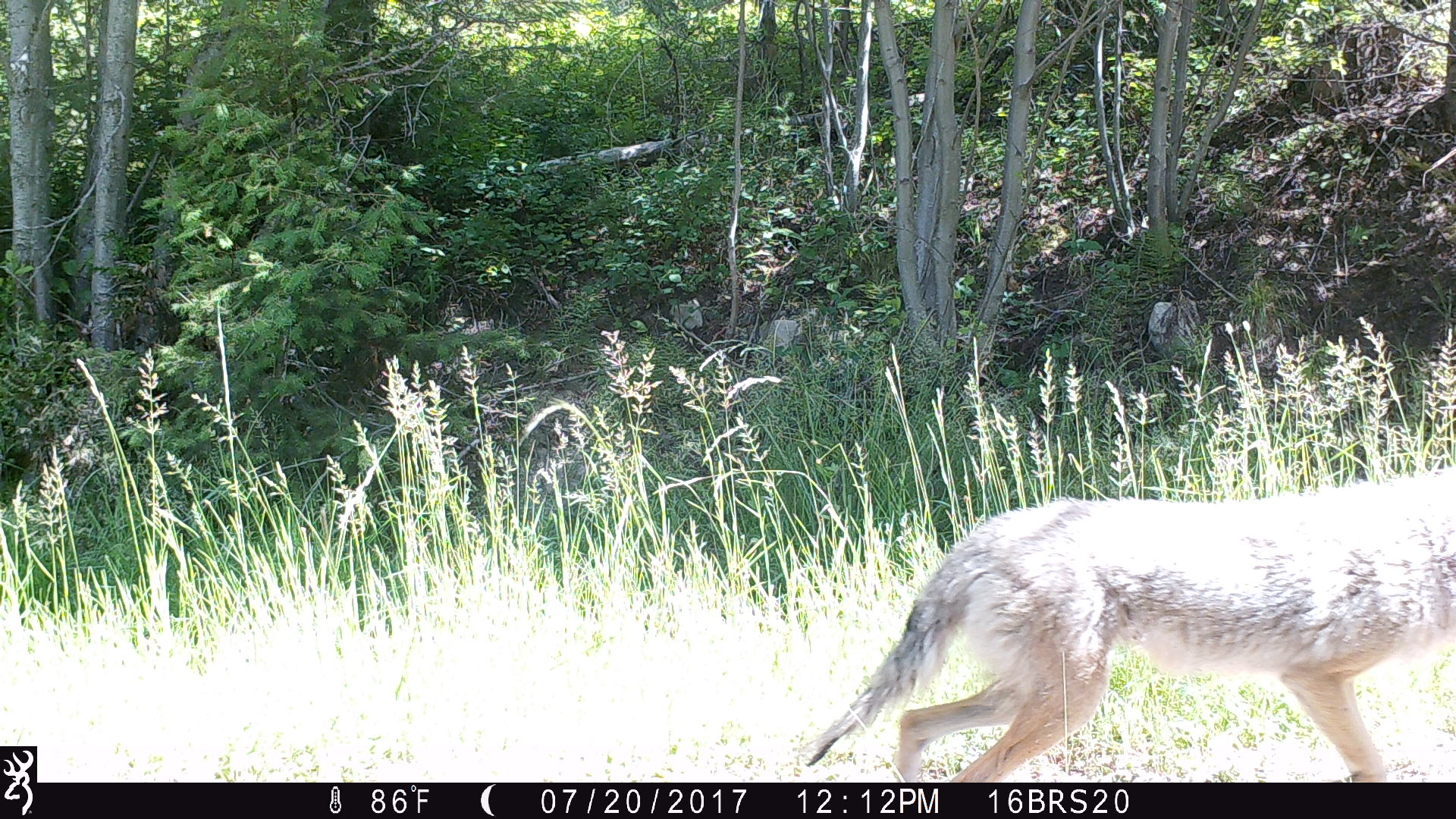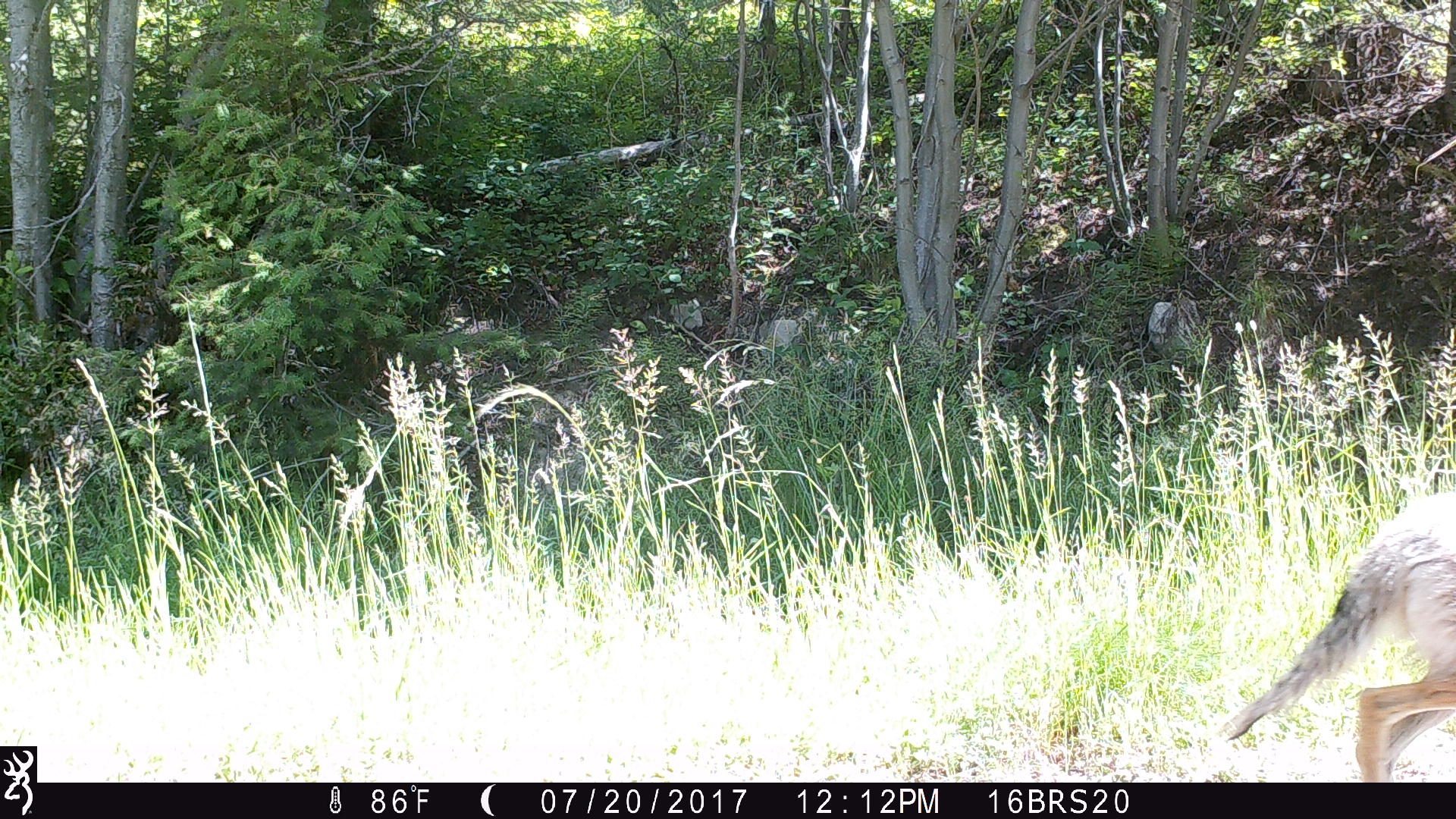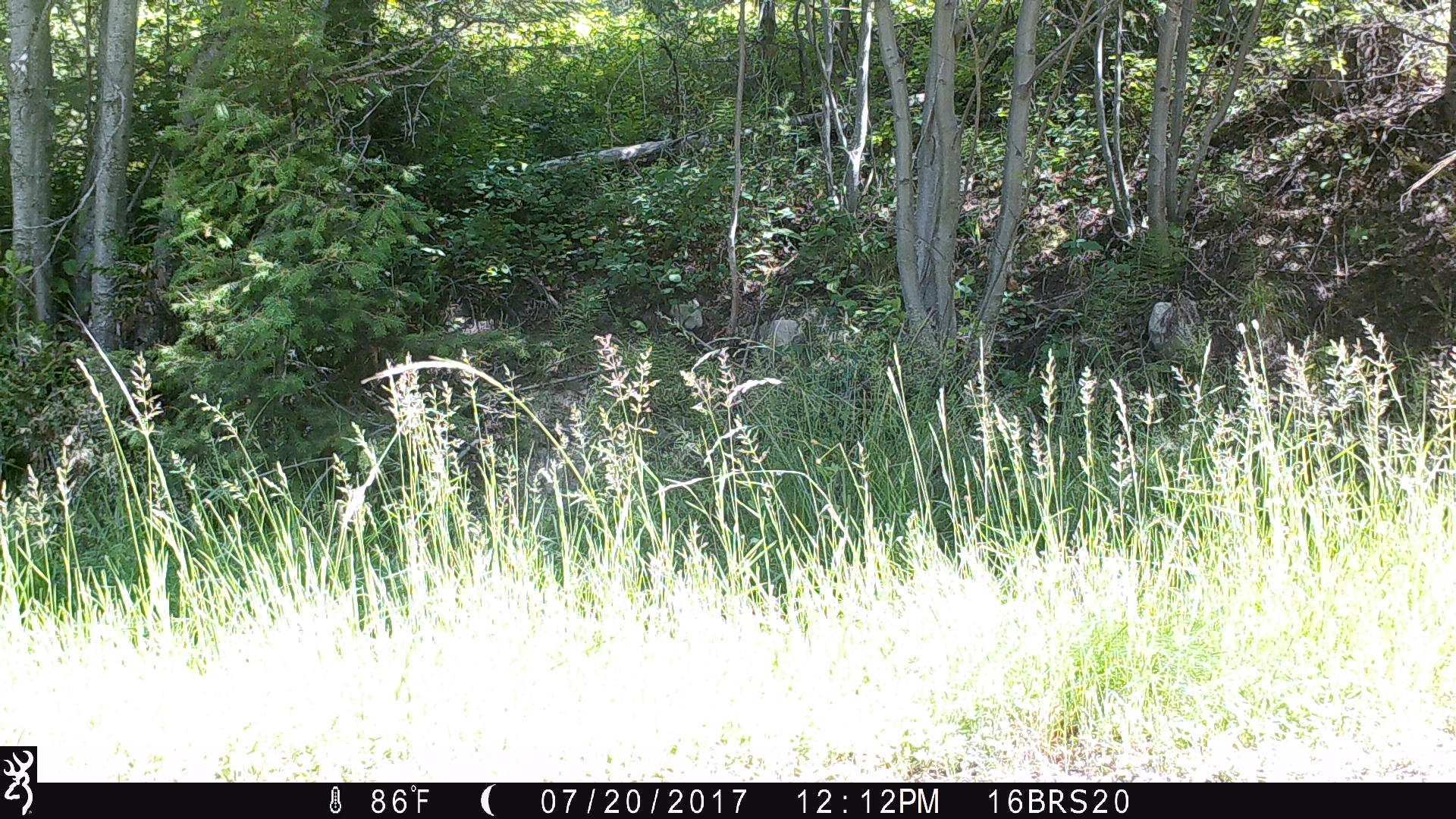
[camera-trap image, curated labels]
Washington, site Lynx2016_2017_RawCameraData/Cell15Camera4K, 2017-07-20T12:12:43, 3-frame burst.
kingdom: Animalia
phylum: Chordata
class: Mammalia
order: Carnivora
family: Canidae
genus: Canis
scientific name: Canis latrans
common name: coyote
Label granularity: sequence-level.